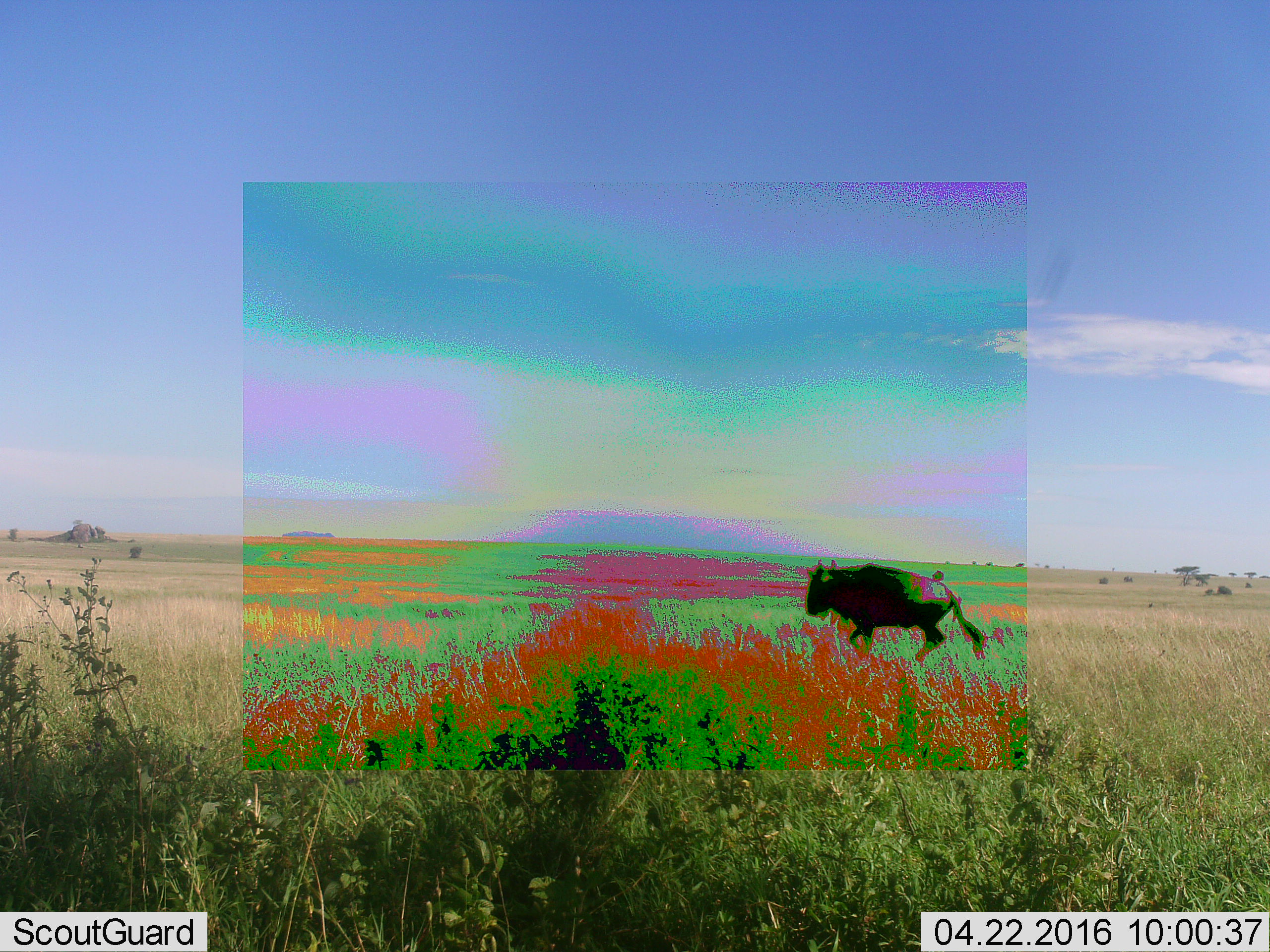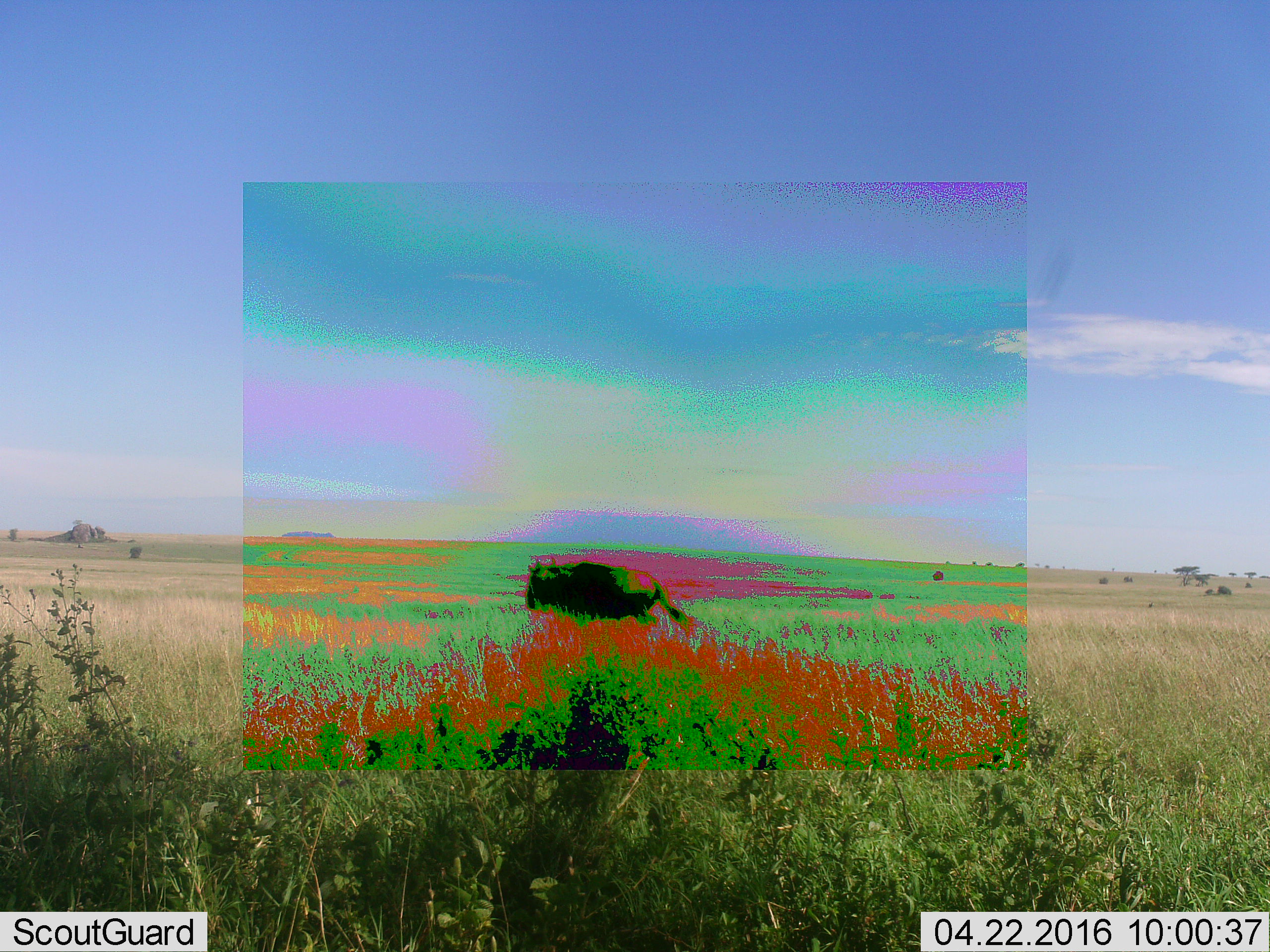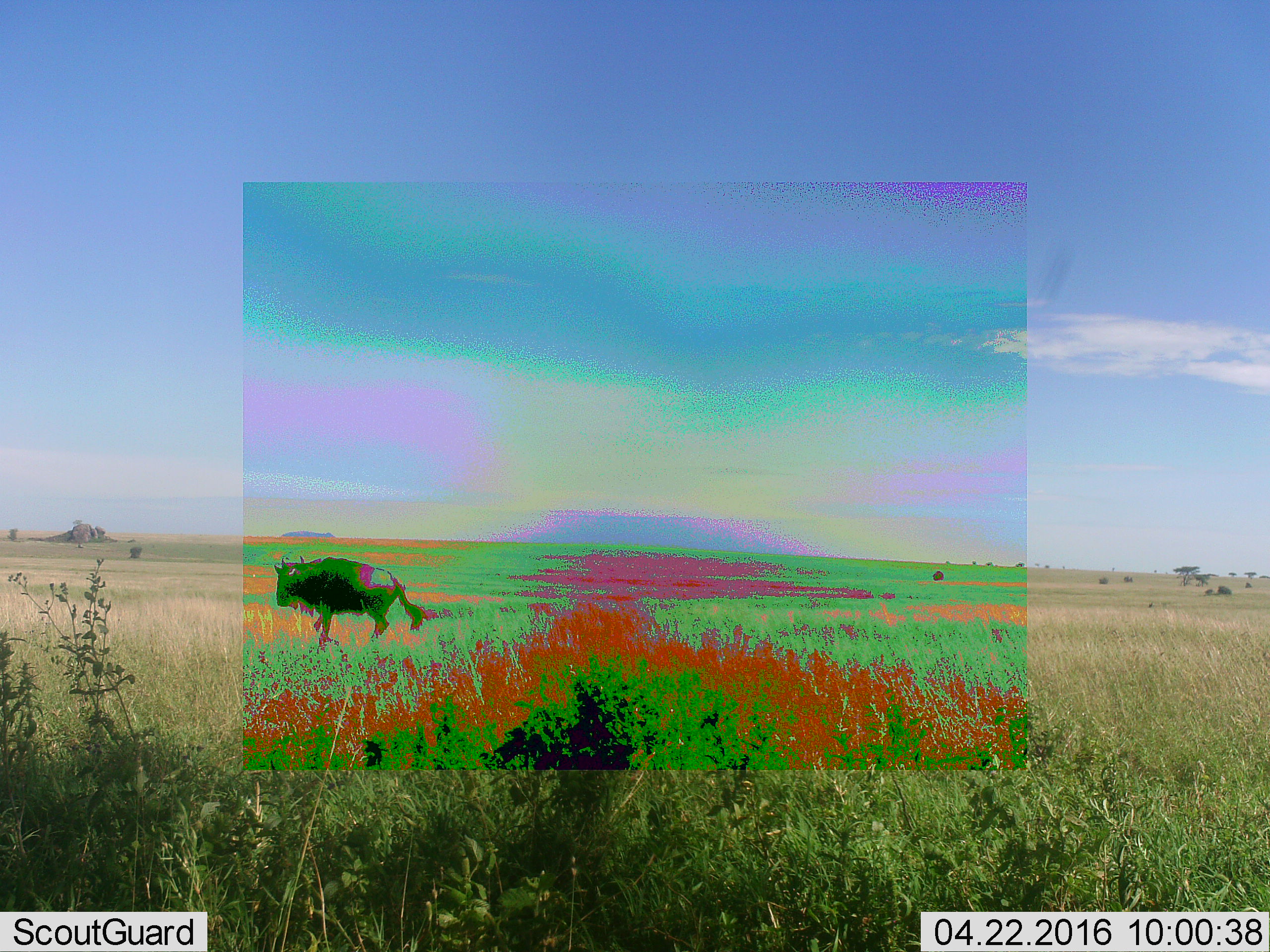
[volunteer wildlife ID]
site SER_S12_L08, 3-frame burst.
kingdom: Animalia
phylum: Chordata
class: Mammalia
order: Artiodactyla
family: Bovidae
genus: Connochaetes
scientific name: Connochaetes taurinus taurinus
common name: blue wildebeest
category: wildebeestblue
Wildebeestblue (blue wildebeest) (Connochaetes taurinus taurinus), count 1. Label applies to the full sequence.